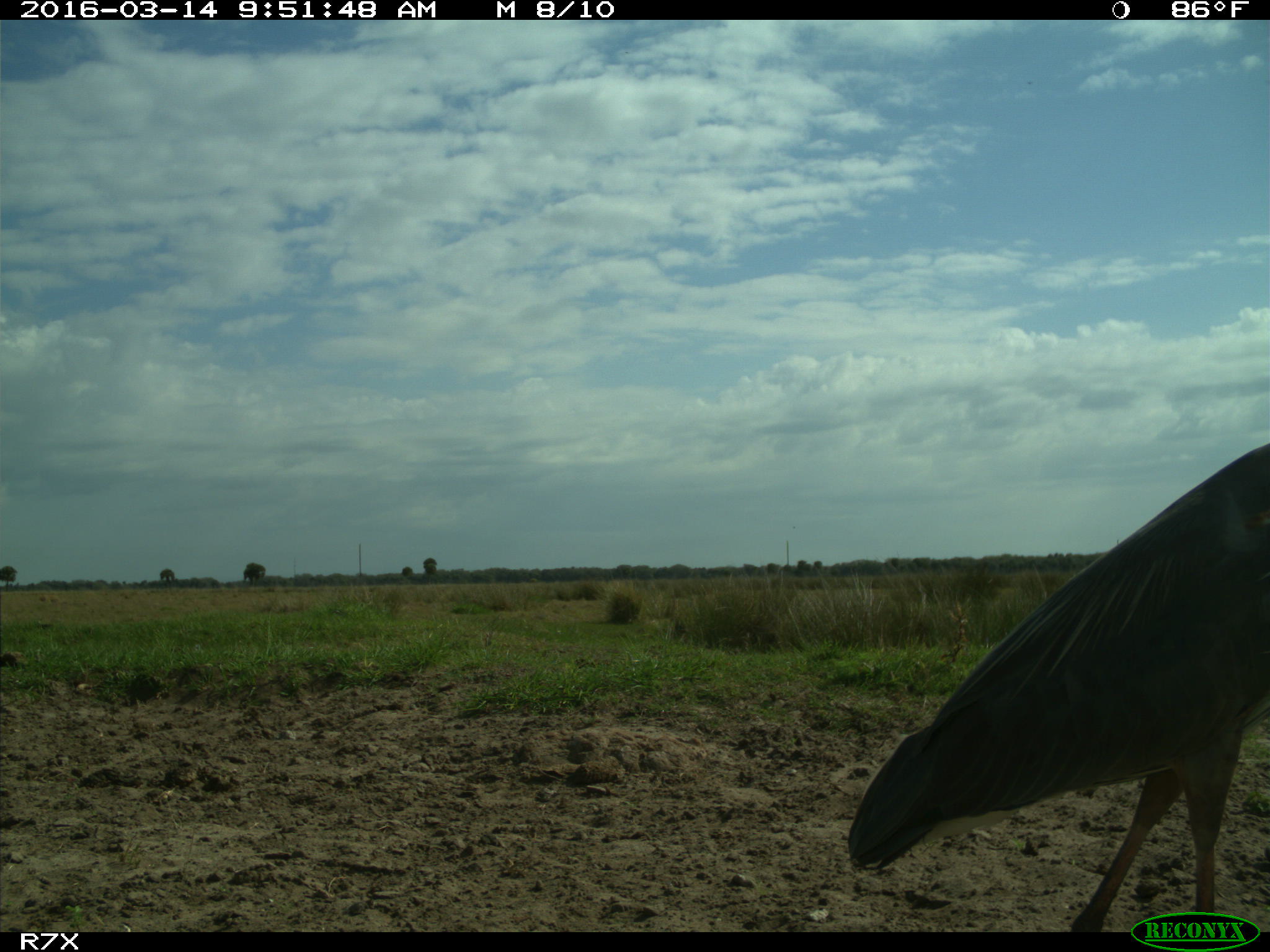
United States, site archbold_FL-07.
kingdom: Animalia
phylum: Chordata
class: Aves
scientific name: Aves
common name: birds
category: unidentified bird